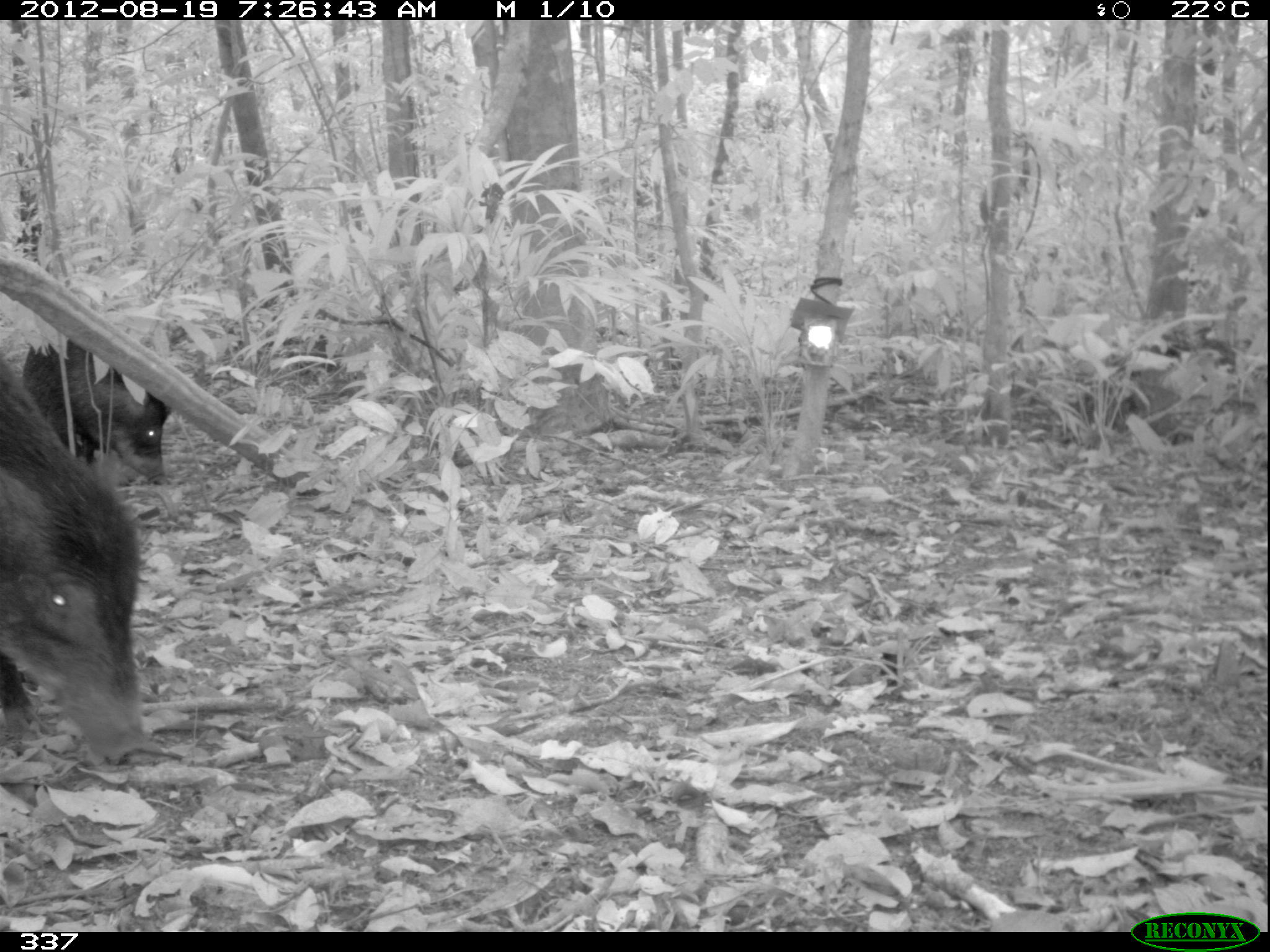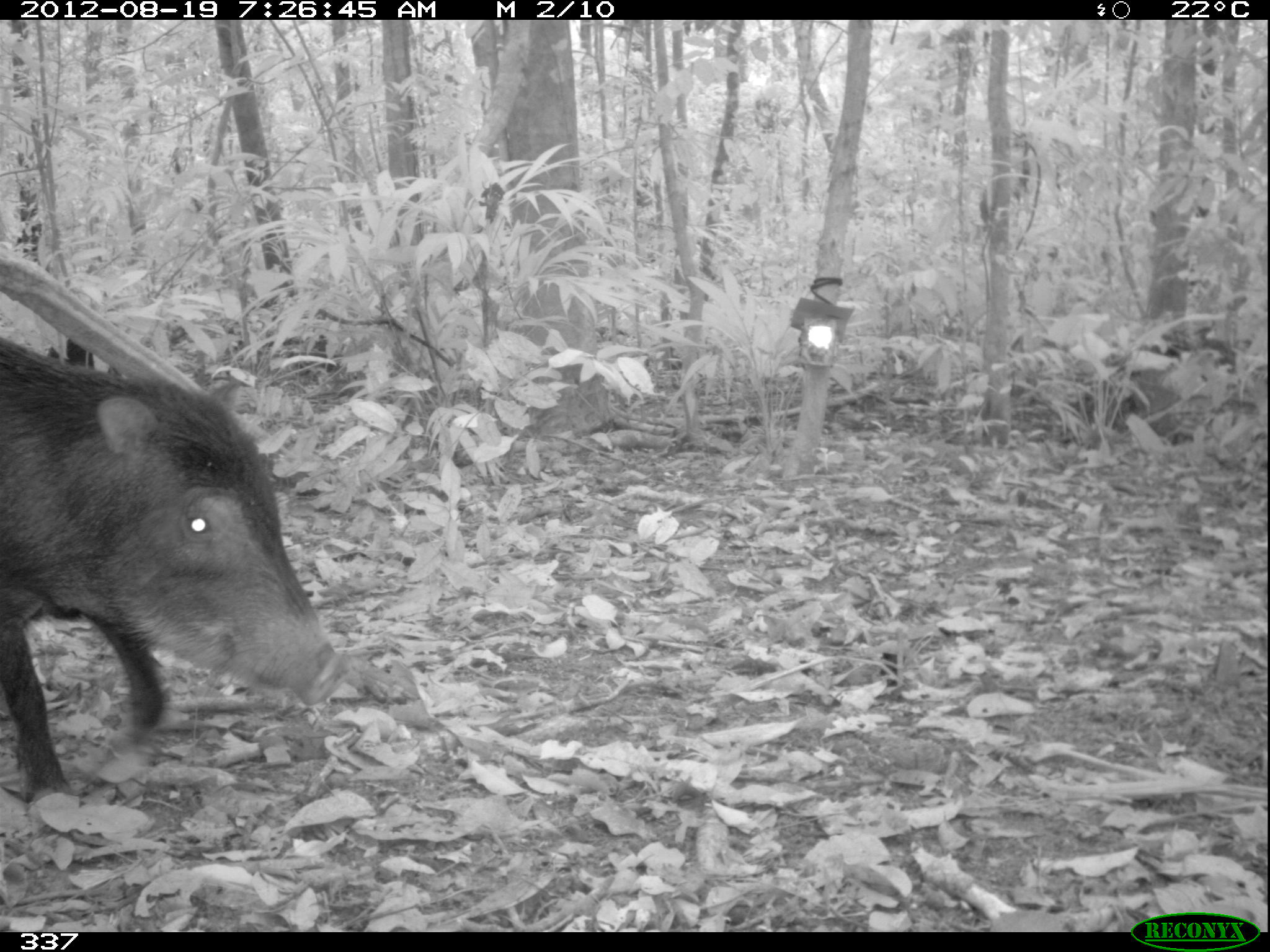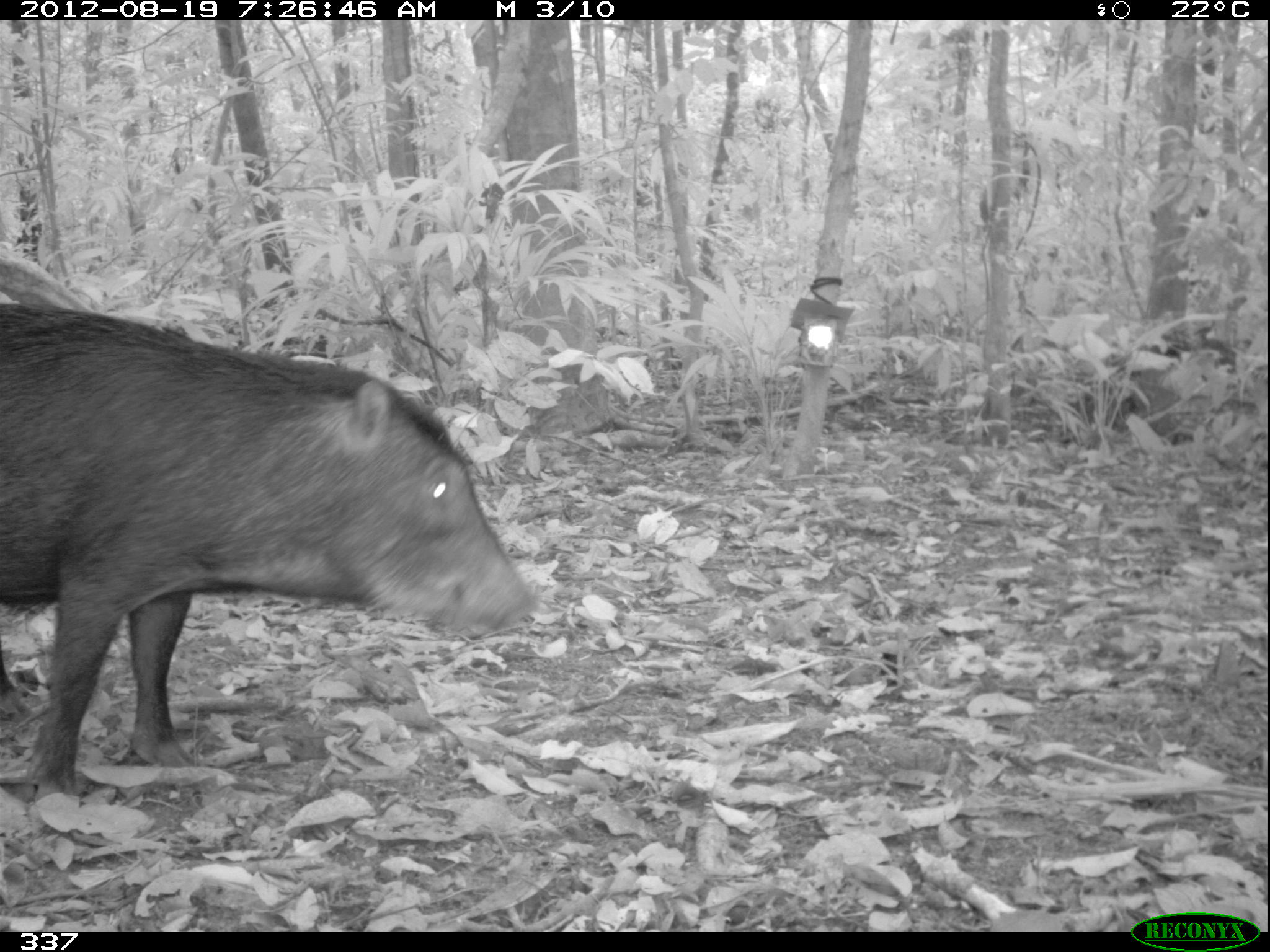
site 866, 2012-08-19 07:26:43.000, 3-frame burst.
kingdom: Animalia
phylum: Chordata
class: Mammalia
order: Artiodactyla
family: Tayassuidae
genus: Tayassu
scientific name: Tayassu pecari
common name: white-lipped peccary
Tayassu pecari (white-lipped peccary).